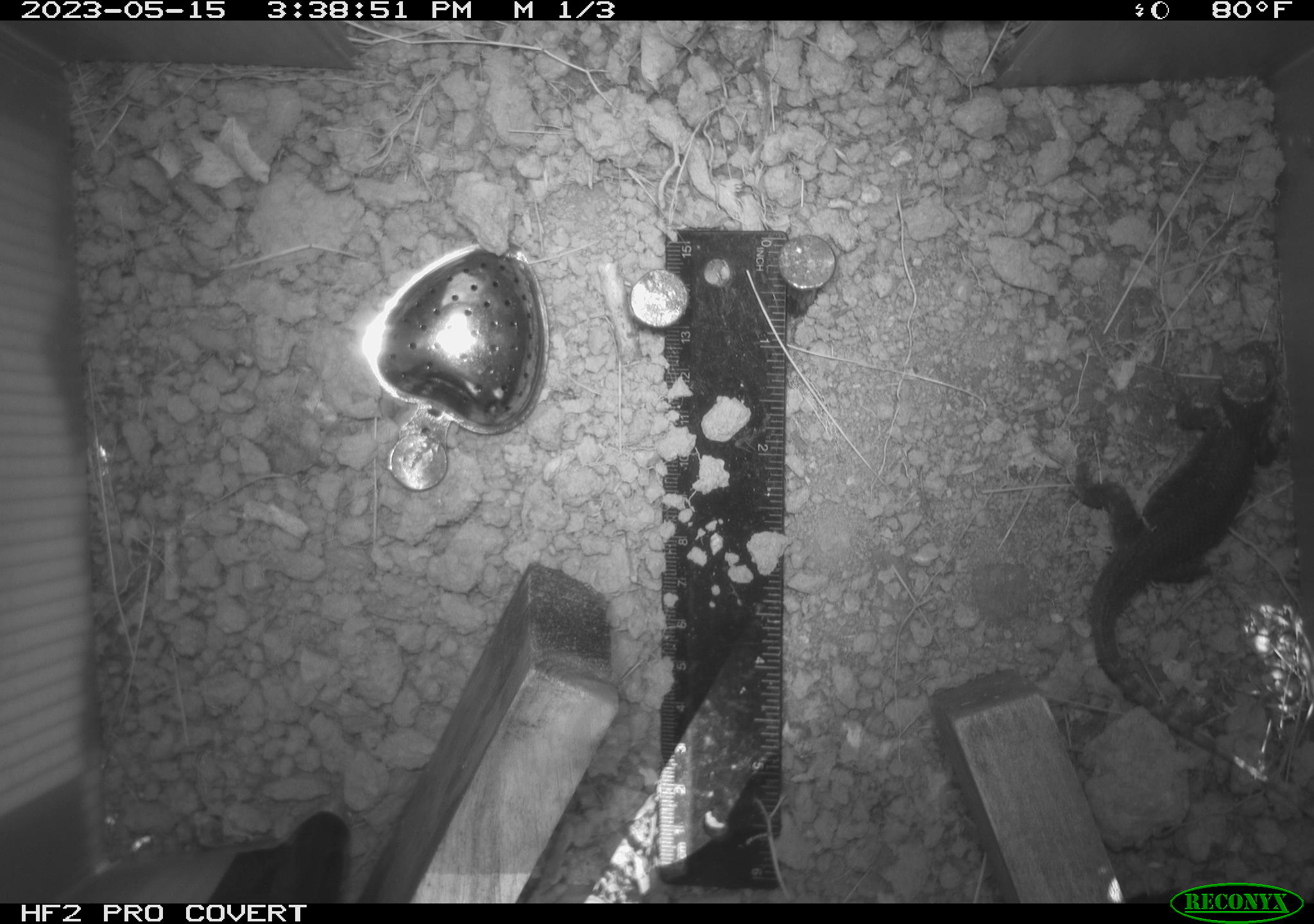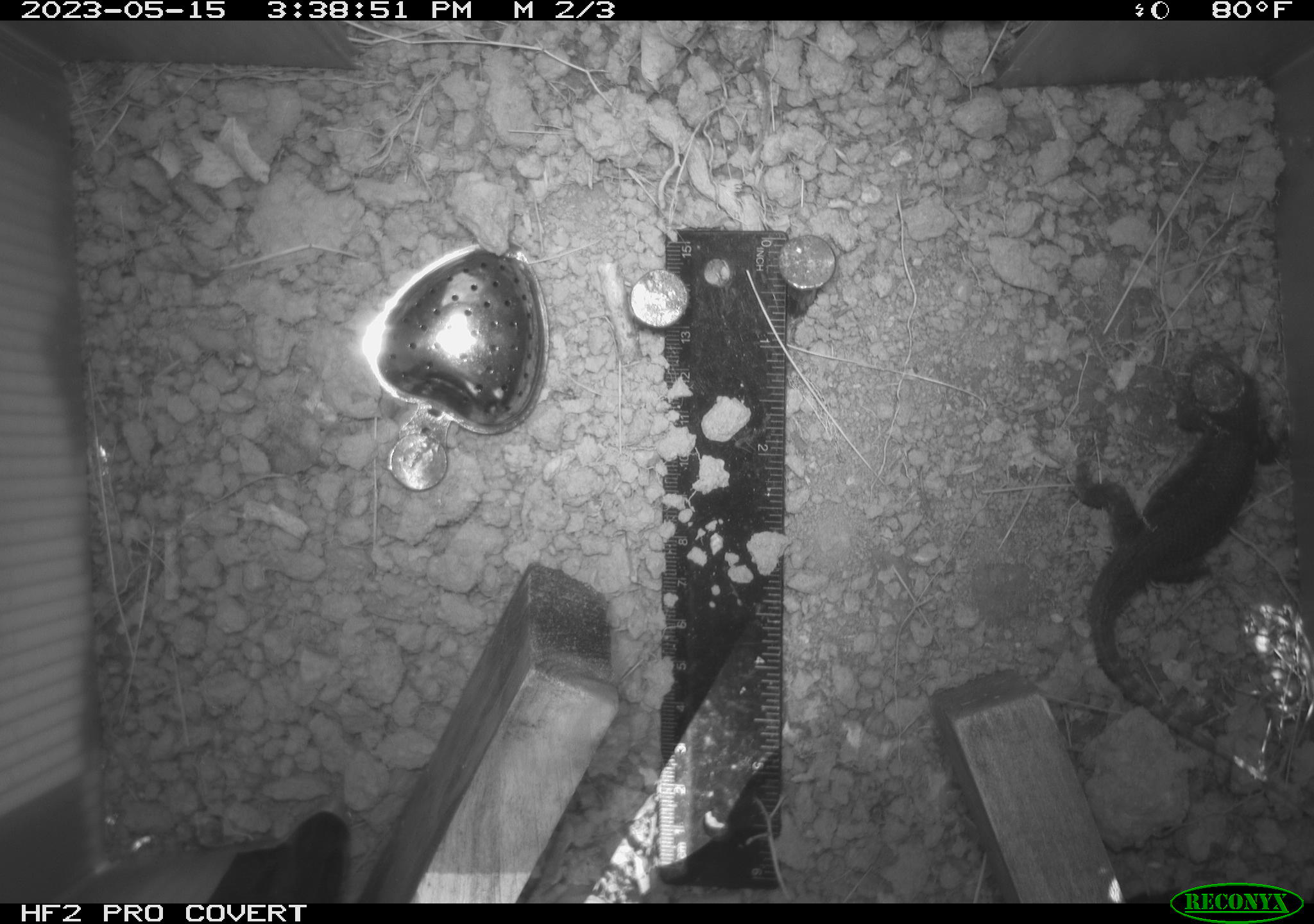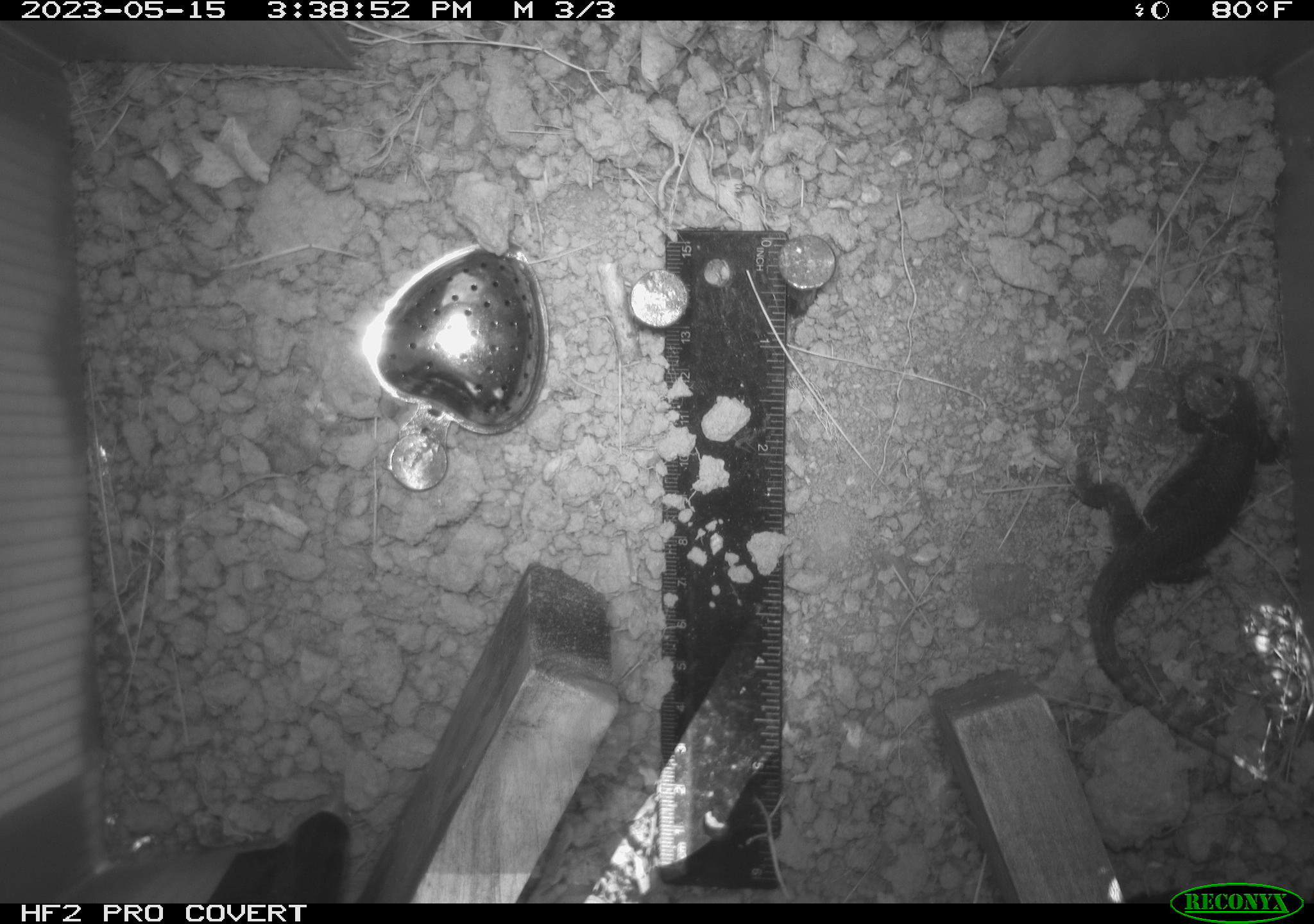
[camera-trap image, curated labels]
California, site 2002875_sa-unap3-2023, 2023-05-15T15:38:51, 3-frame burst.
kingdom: Animalia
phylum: Chordata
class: Reptilia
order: Squamata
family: Phrynosomatidae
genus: Sceloporus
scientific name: Sceloporus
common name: spiny lizards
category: sceloporus species